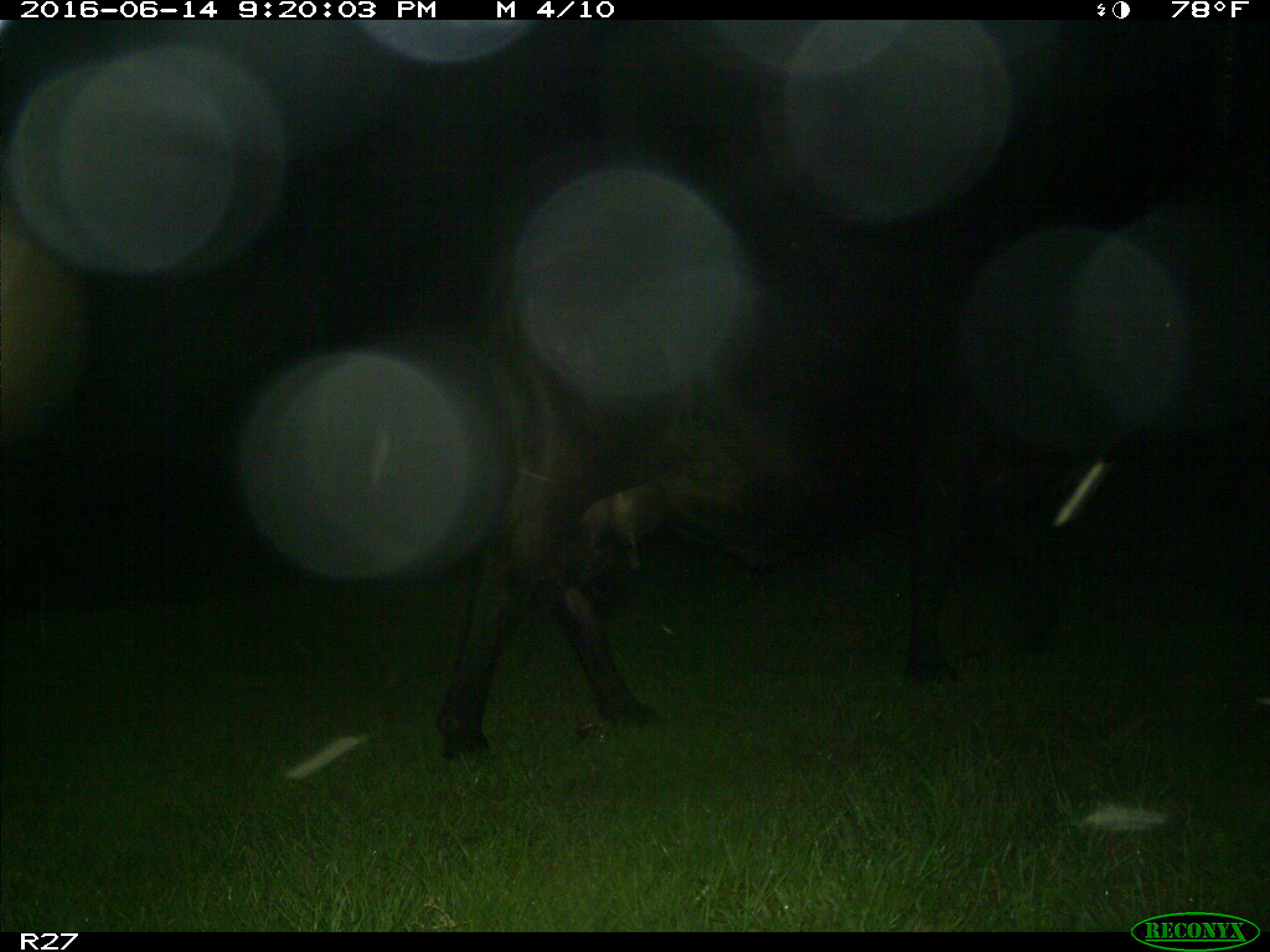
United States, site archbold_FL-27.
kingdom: Animalia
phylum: Chordata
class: Mammalia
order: Artiodactyla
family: Bovidae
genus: Bos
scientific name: Bos taurus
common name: domestic cow